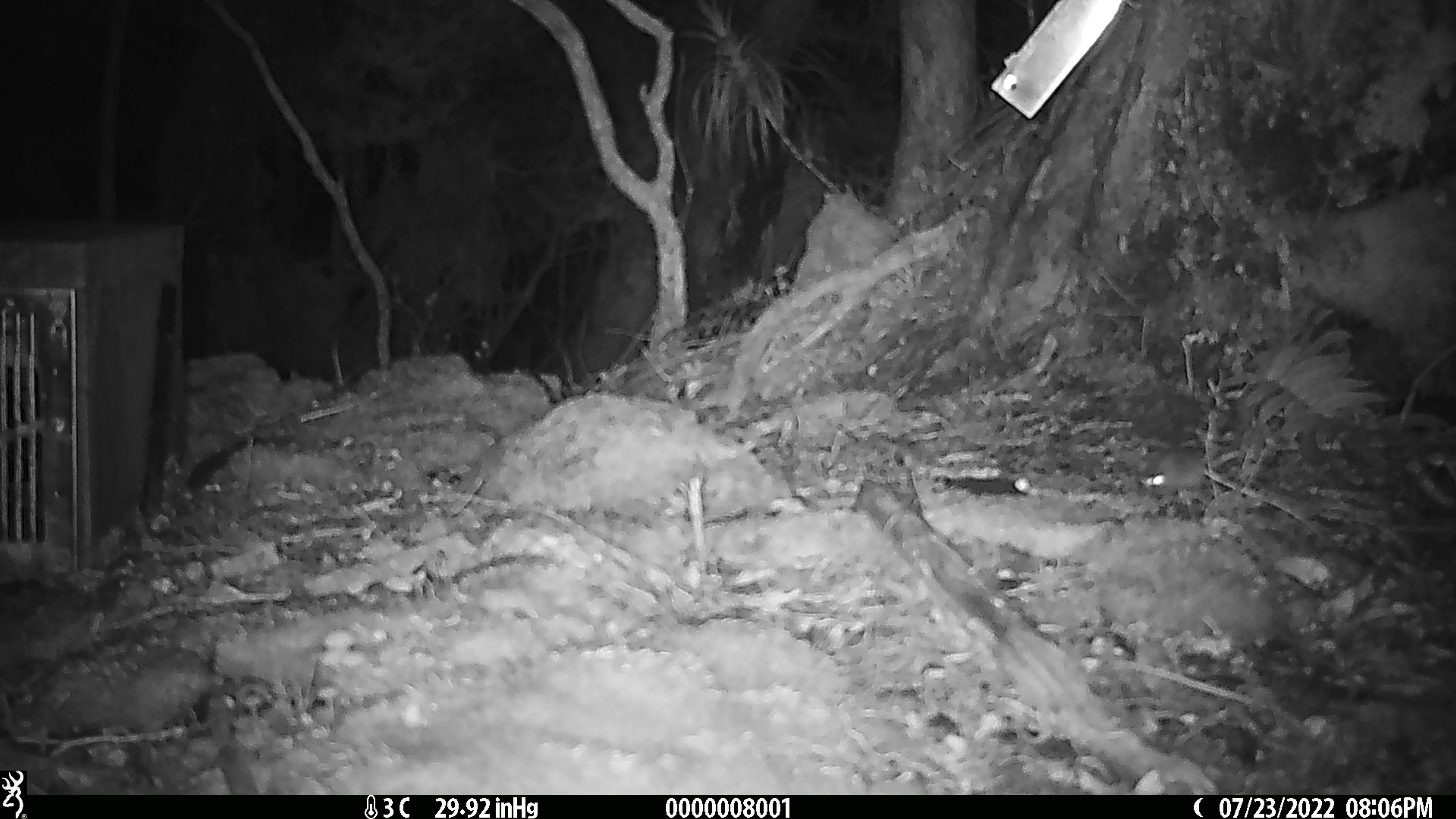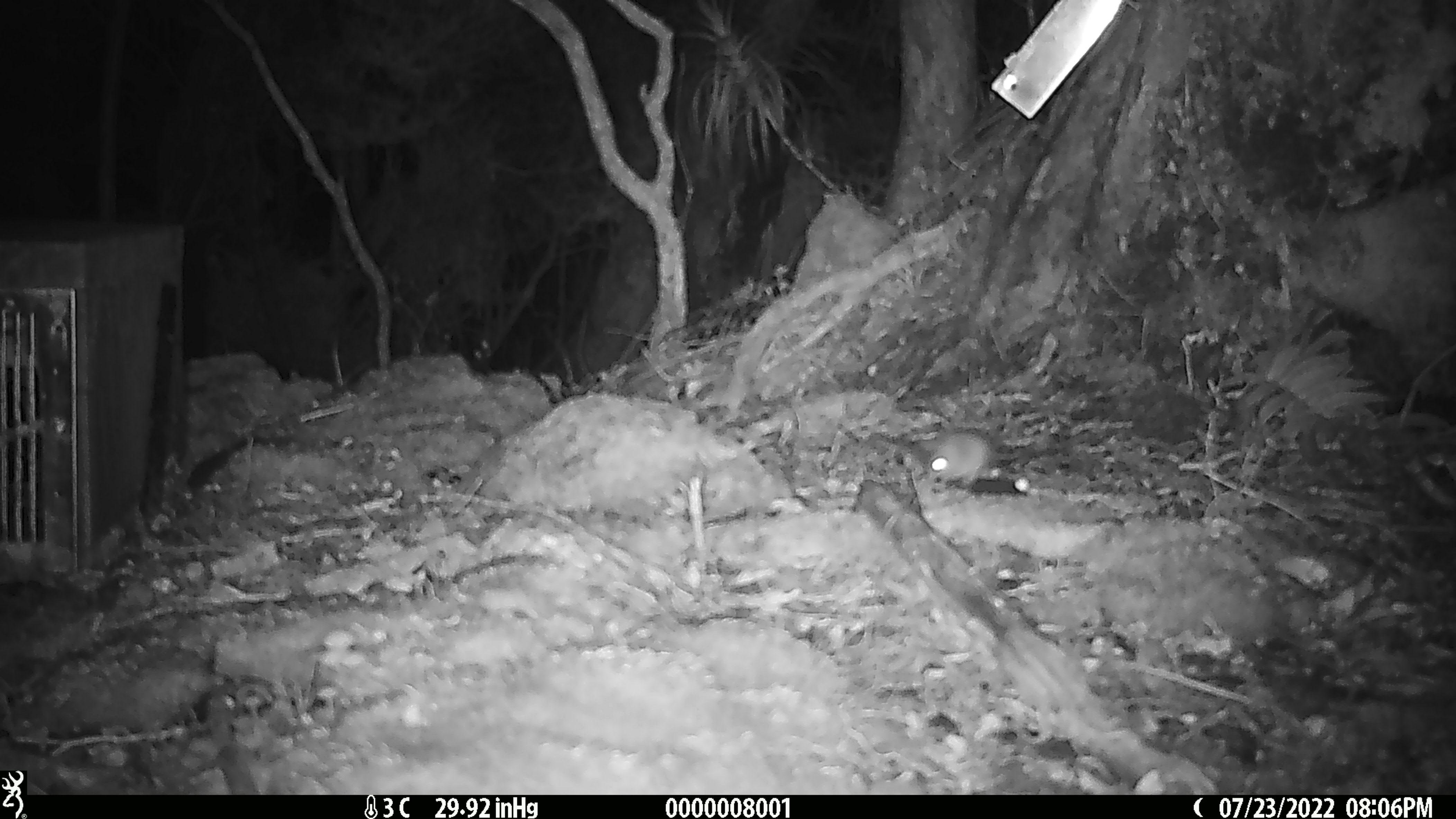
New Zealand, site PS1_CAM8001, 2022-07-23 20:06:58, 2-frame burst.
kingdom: Animalia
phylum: Chordata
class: Mammalia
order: Rodentia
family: Muridae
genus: Mus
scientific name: Mus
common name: mouse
Mouse (Mus).